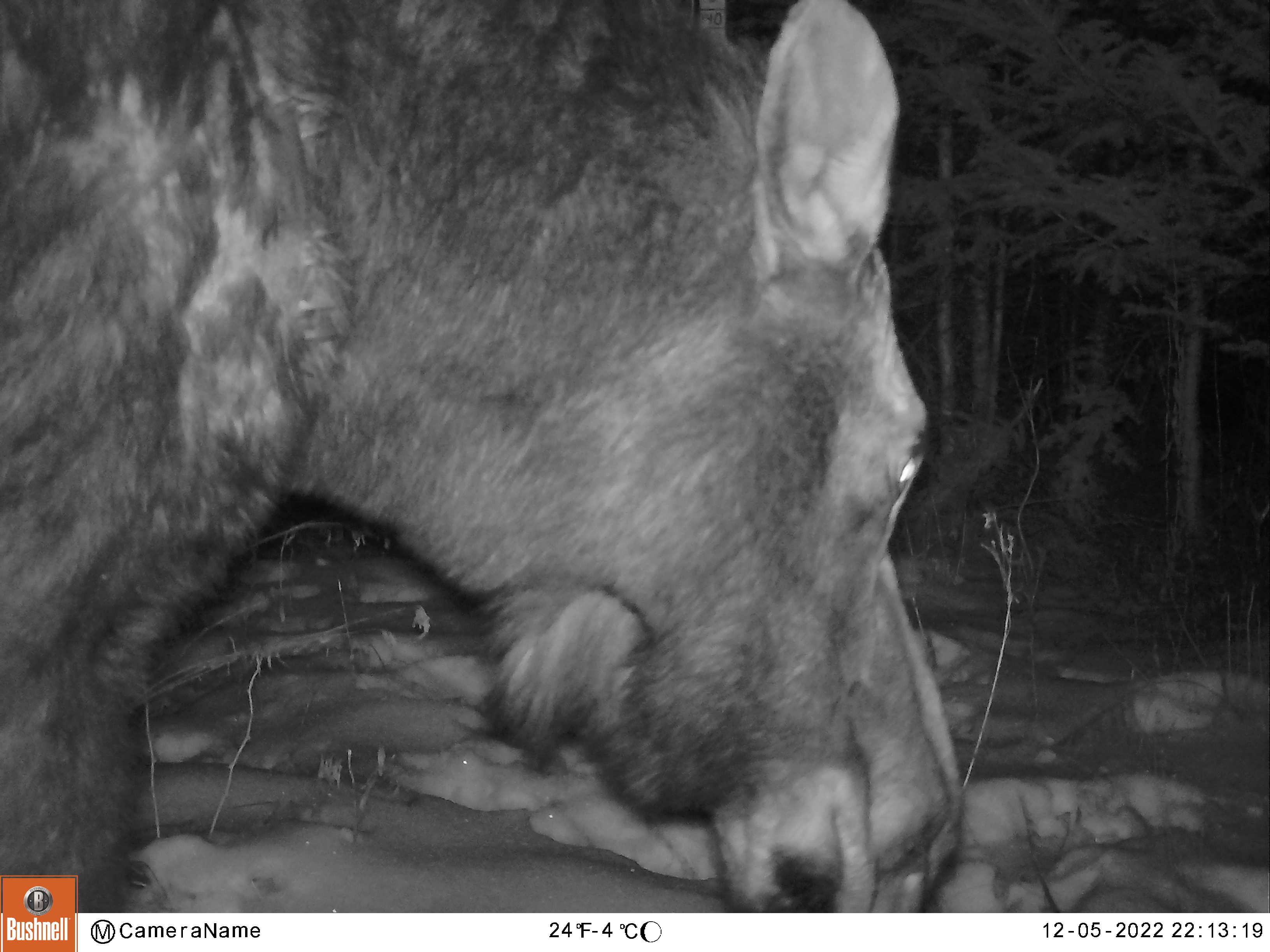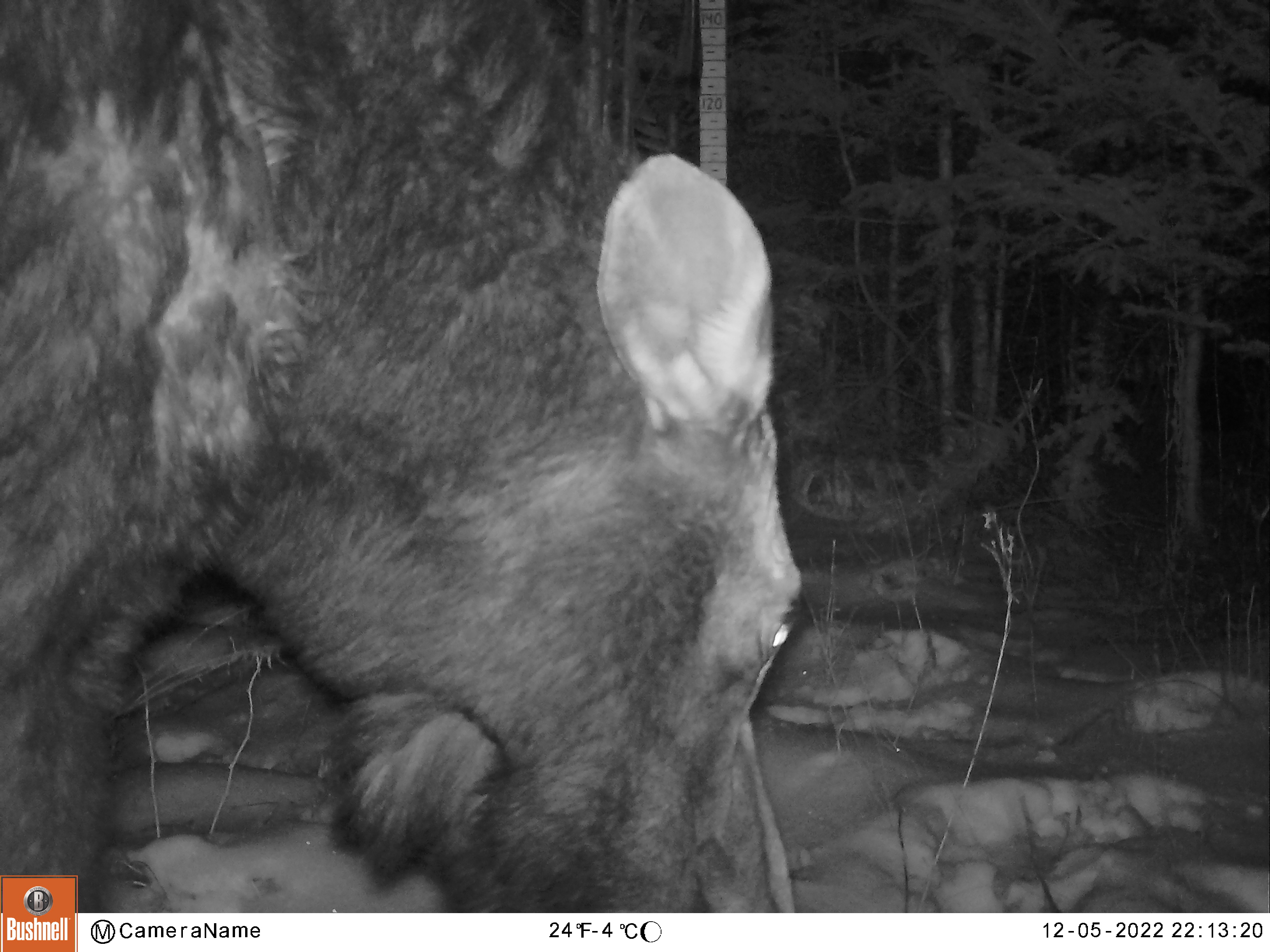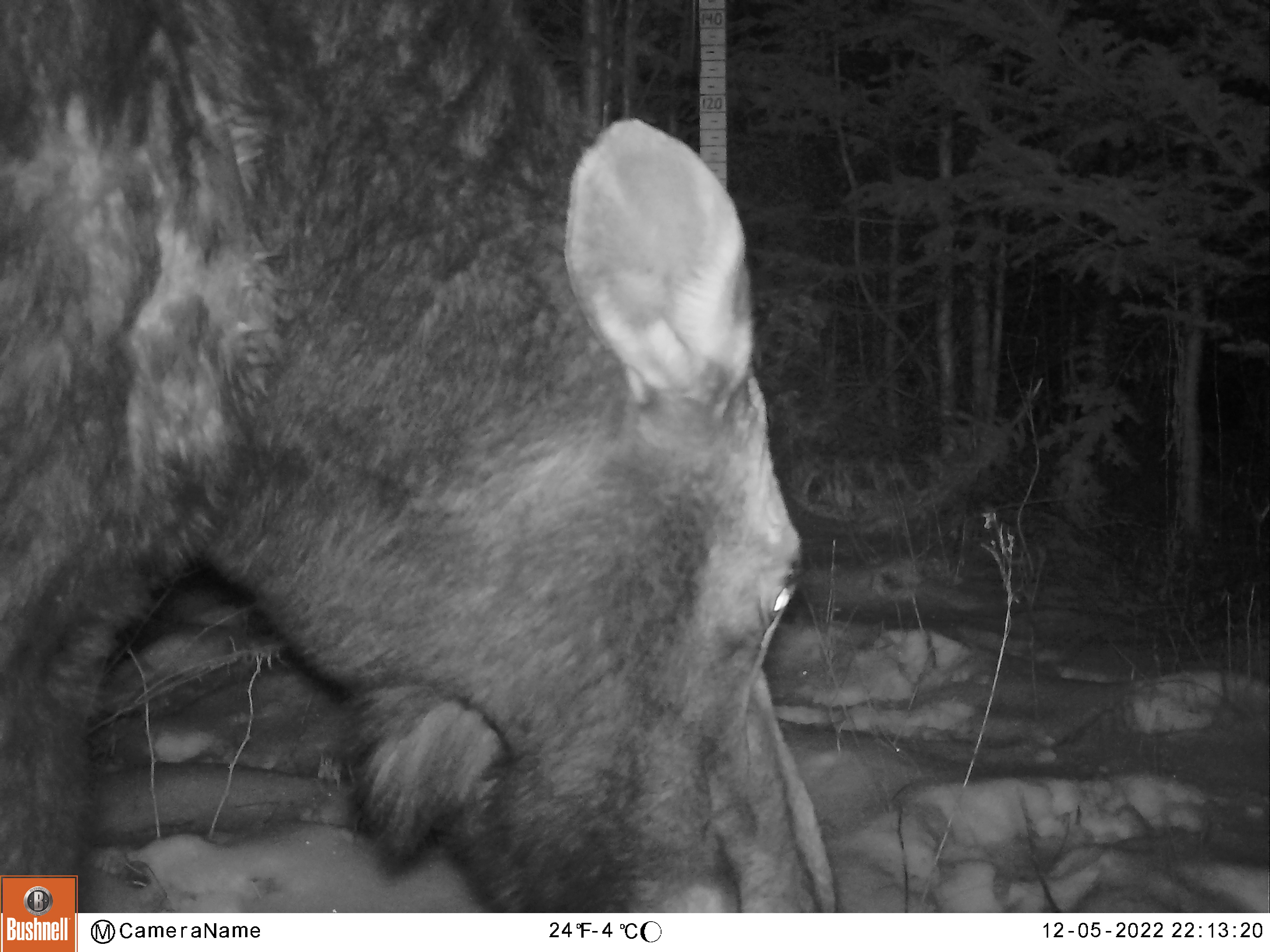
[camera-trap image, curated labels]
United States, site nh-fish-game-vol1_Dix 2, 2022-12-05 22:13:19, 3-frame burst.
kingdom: Animalia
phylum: Chordata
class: Mammalia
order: Artiodactyla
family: Cervidae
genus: Alces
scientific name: Alces alces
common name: moose